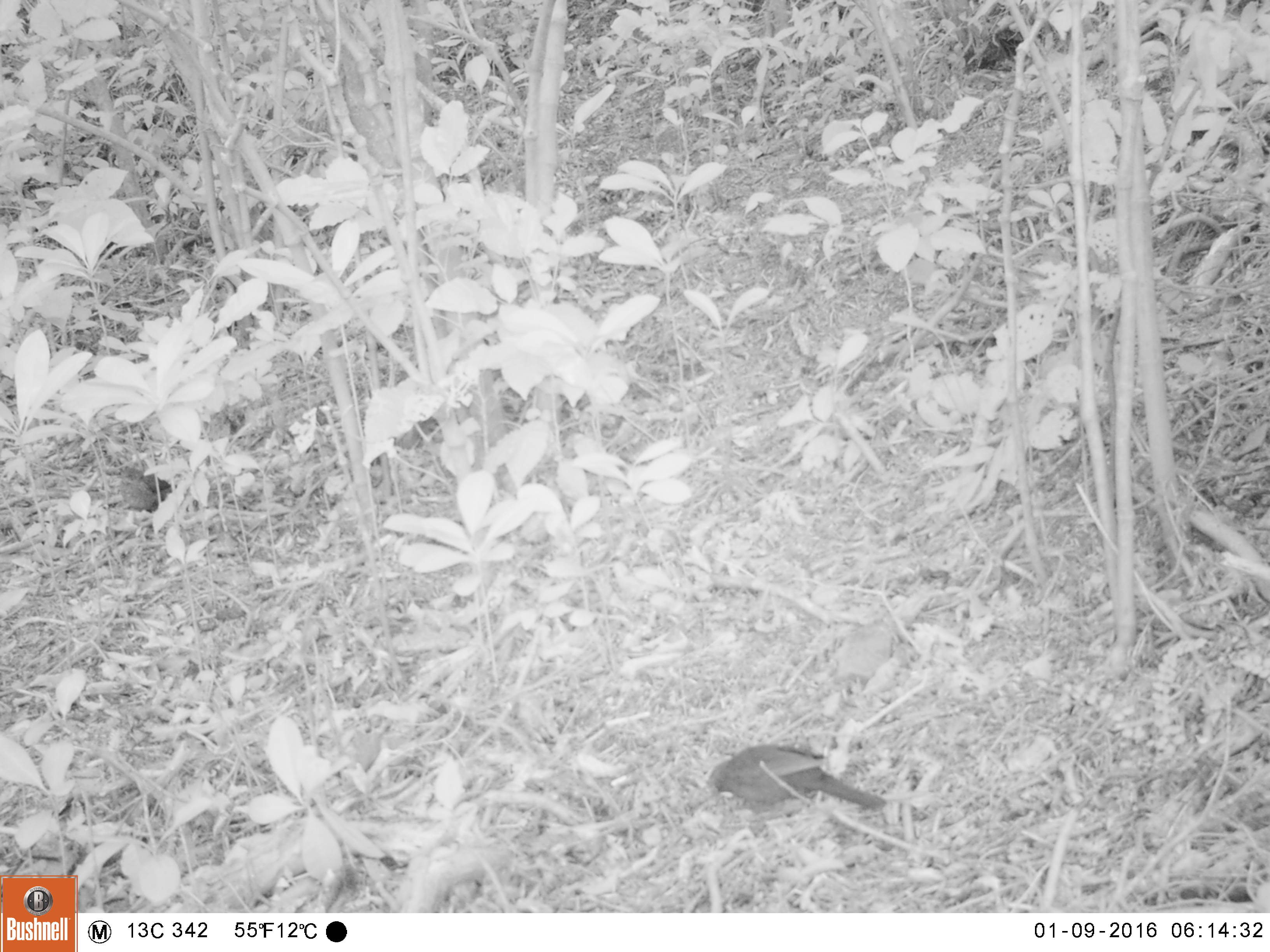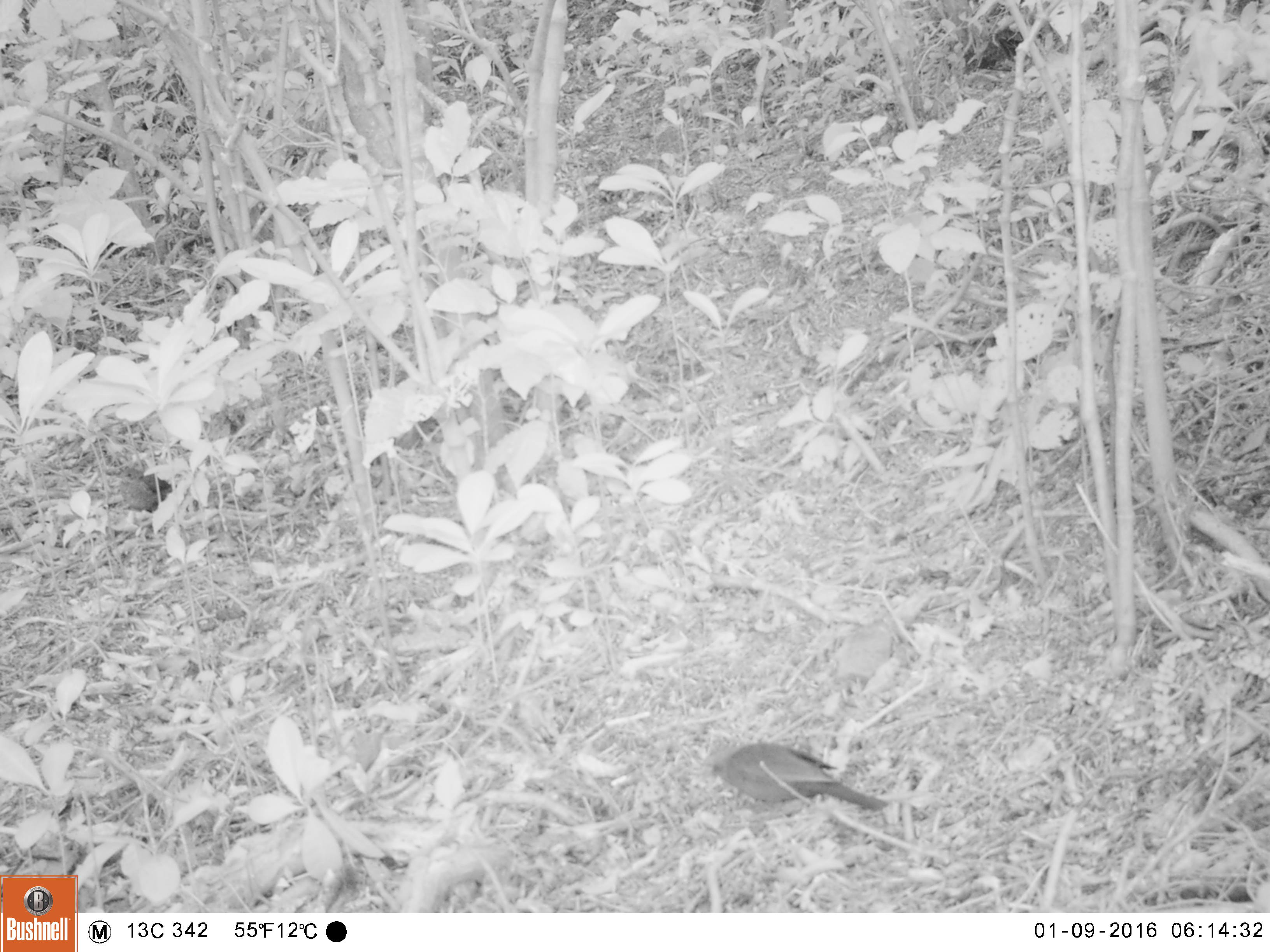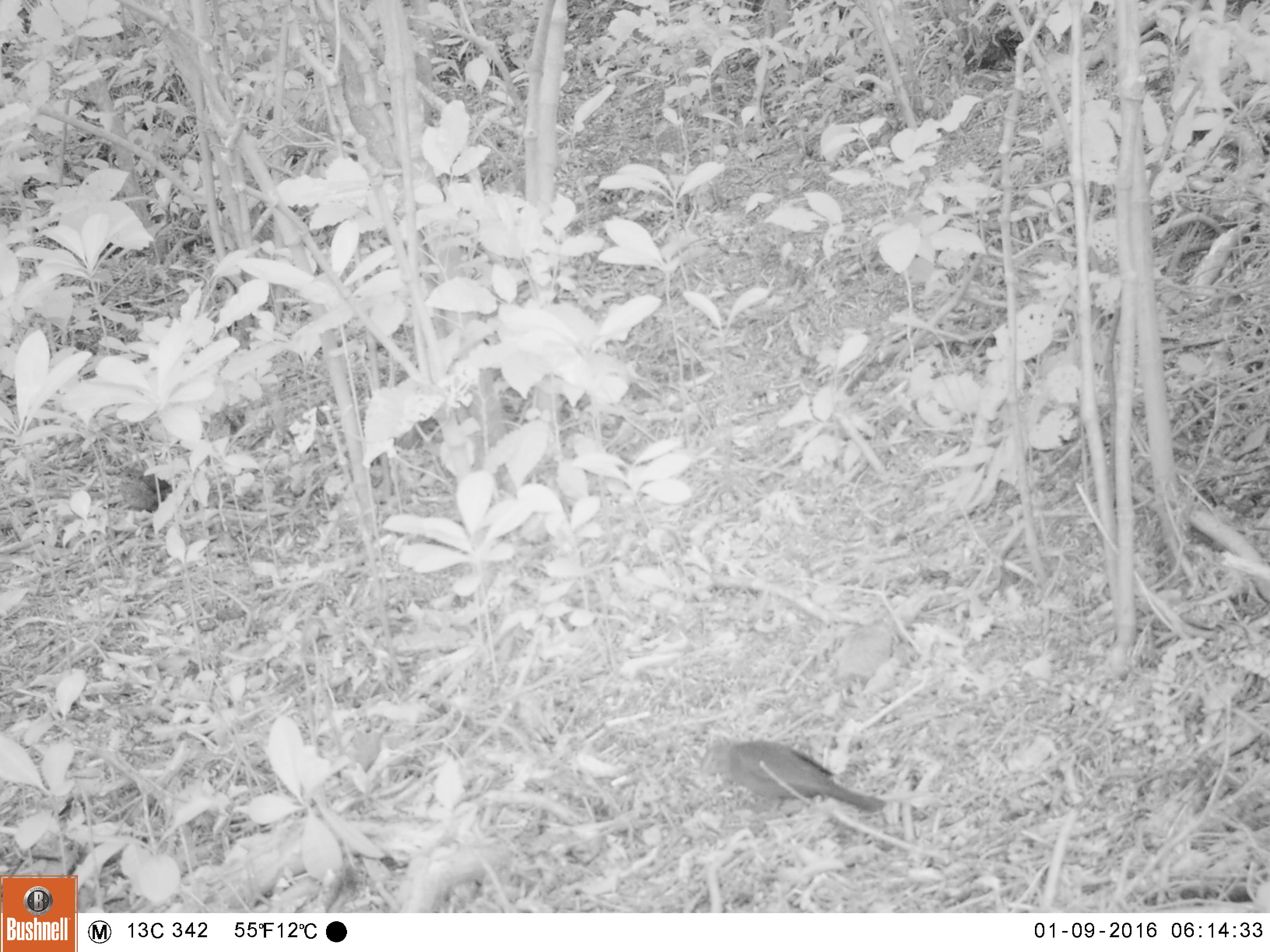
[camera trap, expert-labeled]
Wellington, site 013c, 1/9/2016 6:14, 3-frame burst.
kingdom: Animalia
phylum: Chordata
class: Aves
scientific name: Aves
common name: bird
Bird (Aves).